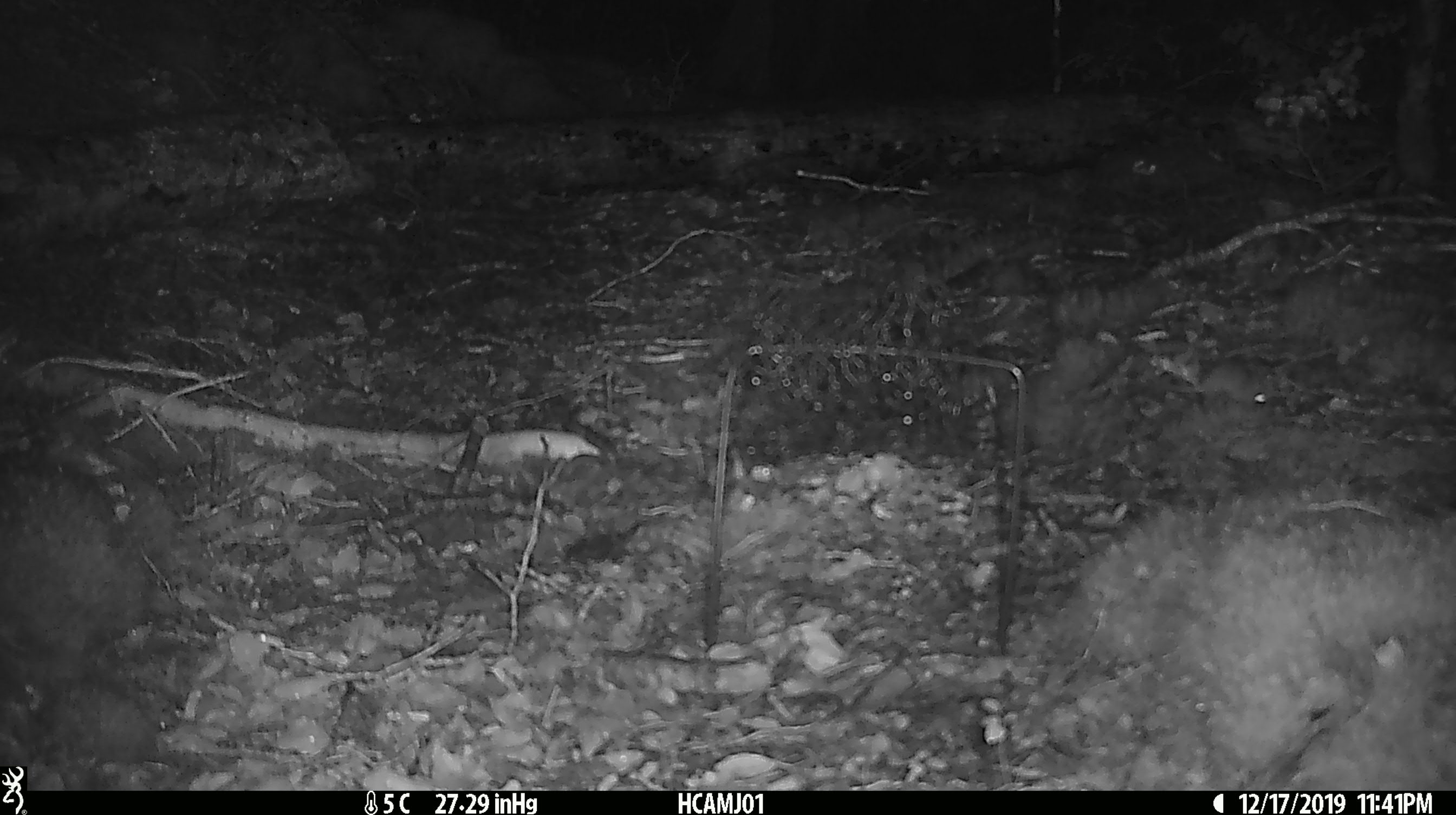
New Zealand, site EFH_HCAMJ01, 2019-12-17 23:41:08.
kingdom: Animalia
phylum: Chordata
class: Mammalia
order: Rodentia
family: Muridae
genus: Mus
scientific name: Mus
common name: mouse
Mouse (Mus).